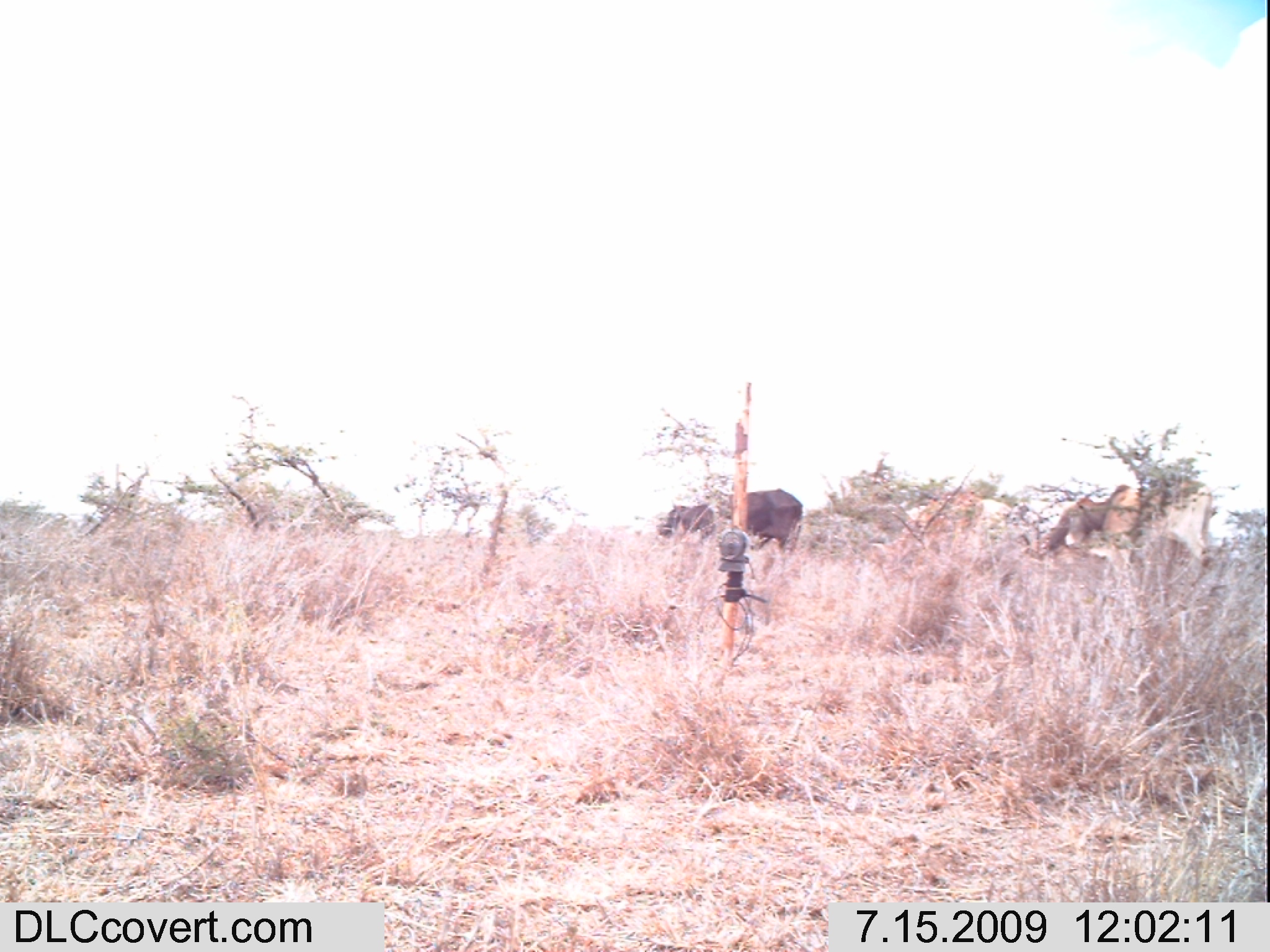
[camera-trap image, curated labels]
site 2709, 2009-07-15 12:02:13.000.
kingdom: Animalia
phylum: Chordata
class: Mammalia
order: Artiodactyla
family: Bovidae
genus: Bos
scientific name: Bos taurus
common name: domestic cattle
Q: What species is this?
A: Bos taurus (domestic cattle).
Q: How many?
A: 3.